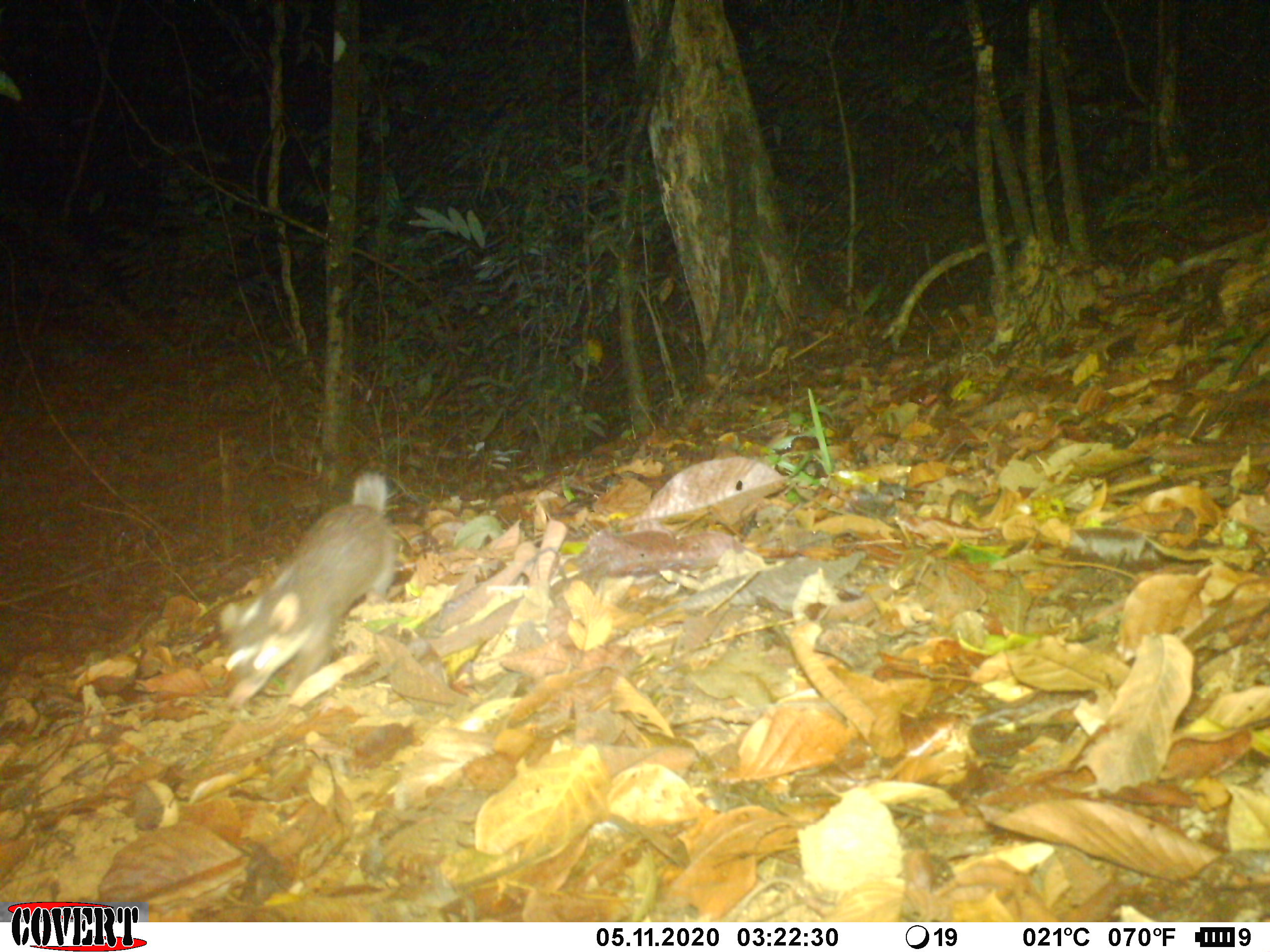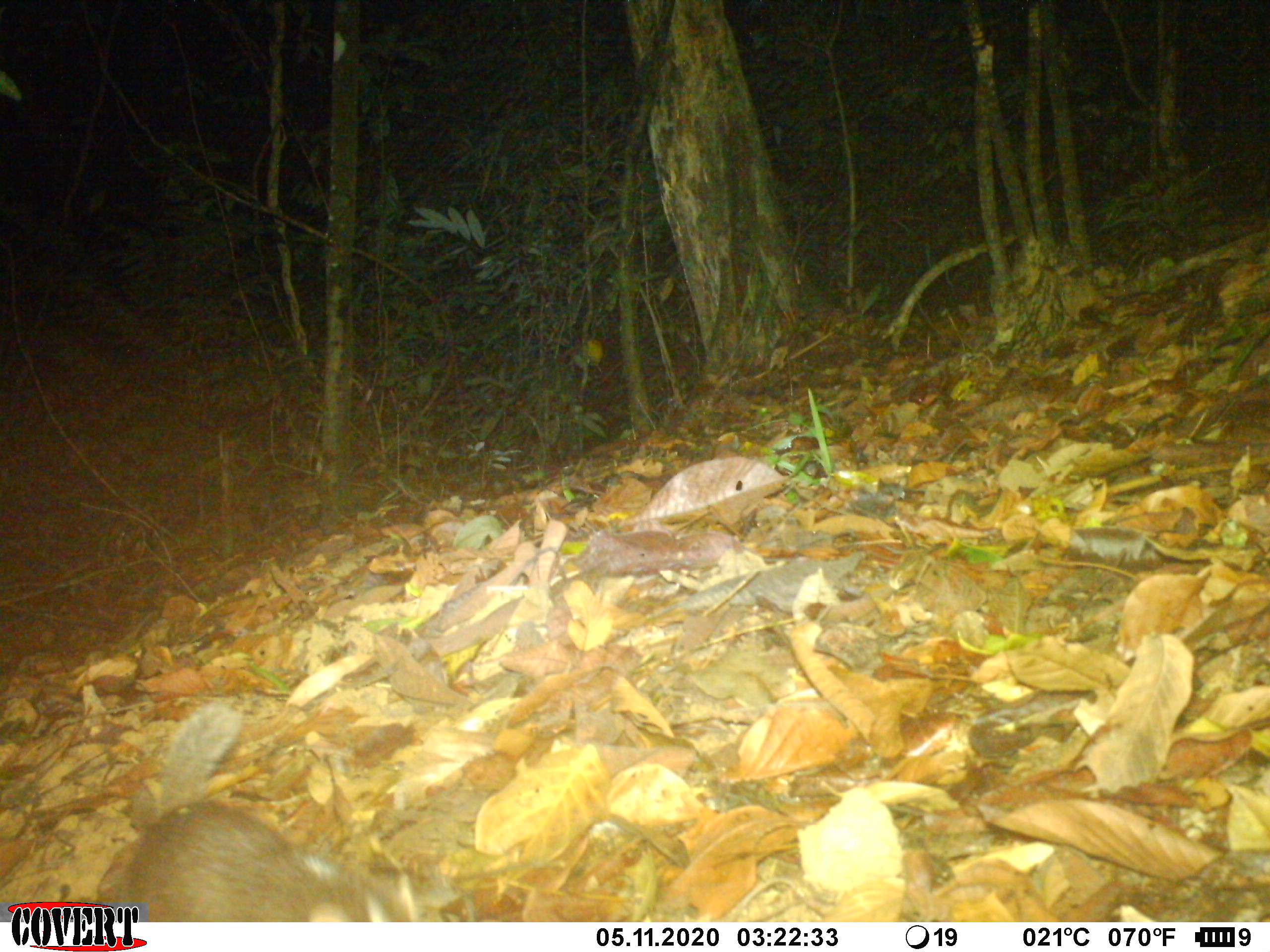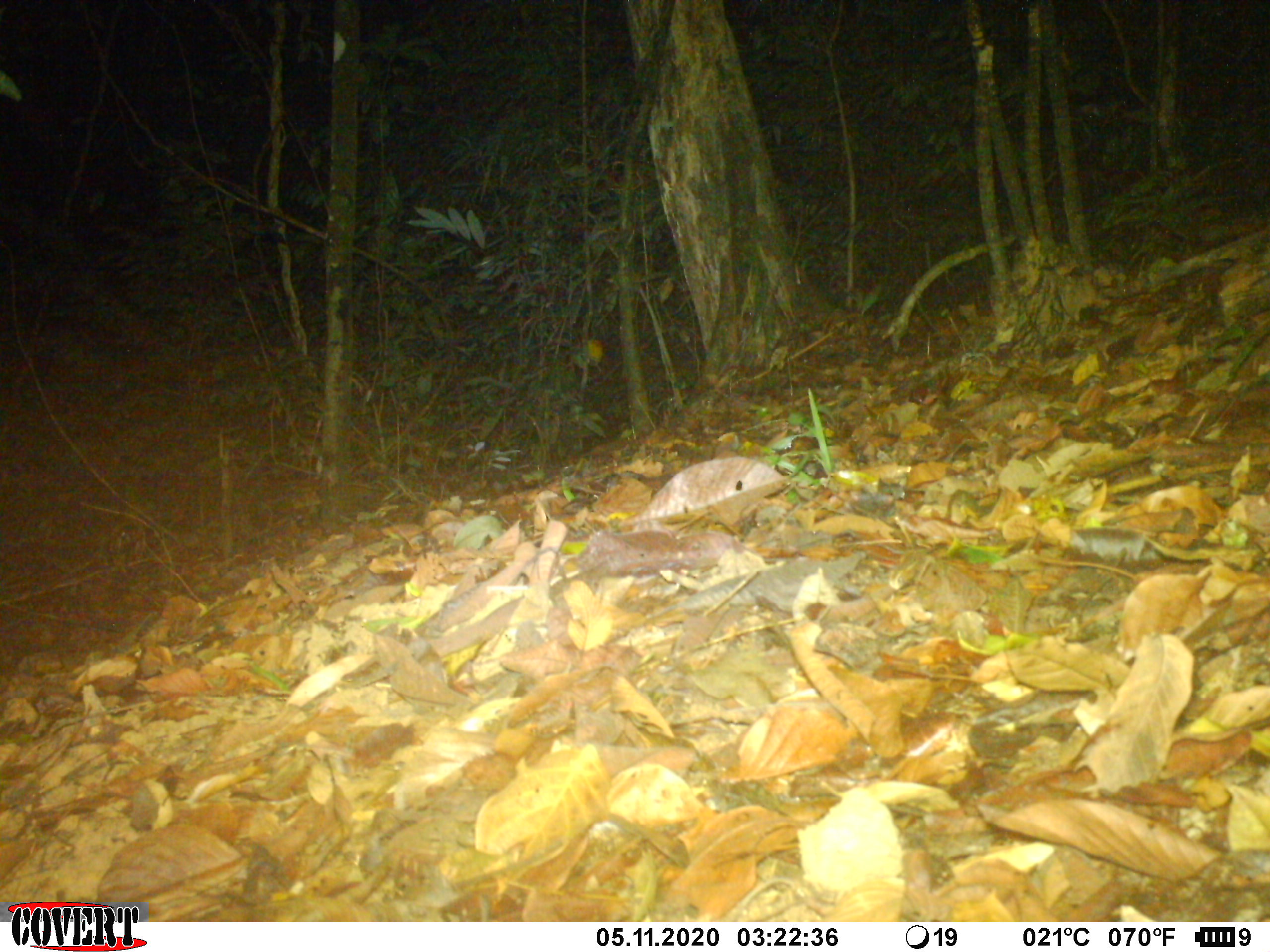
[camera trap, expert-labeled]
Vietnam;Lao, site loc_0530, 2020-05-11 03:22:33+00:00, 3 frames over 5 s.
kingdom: Animalia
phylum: Chordata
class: Mammalia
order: Carnivora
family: Mustelidae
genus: Melogale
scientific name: Melogale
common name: ferret badger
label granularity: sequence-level